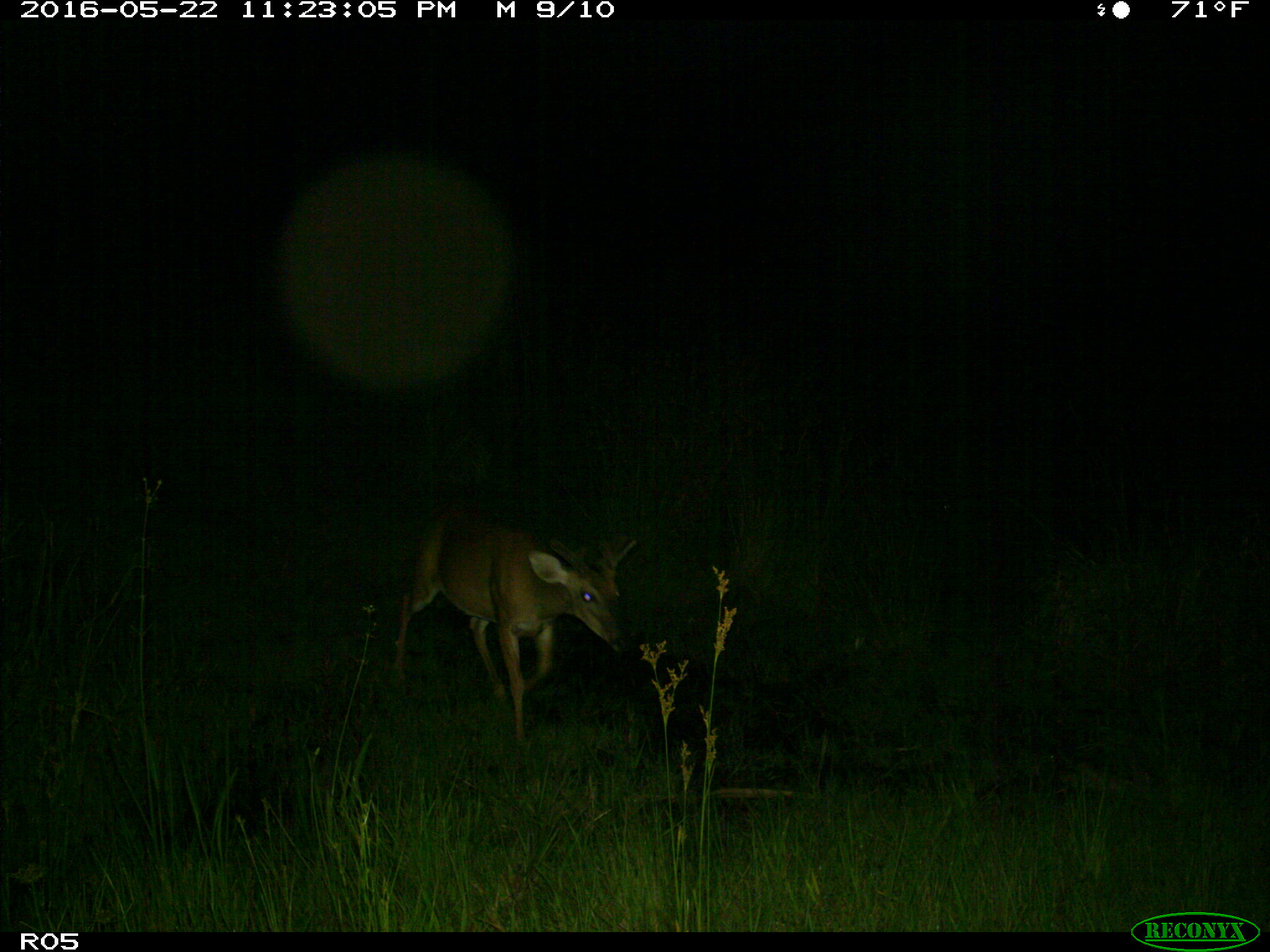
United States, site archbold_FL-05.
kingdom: Animalia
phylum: Chordata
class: Mammalia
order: Artiodactyla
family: Cervidae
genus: Odocoileus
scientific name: Odocoileus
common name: deer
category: unidentified deer